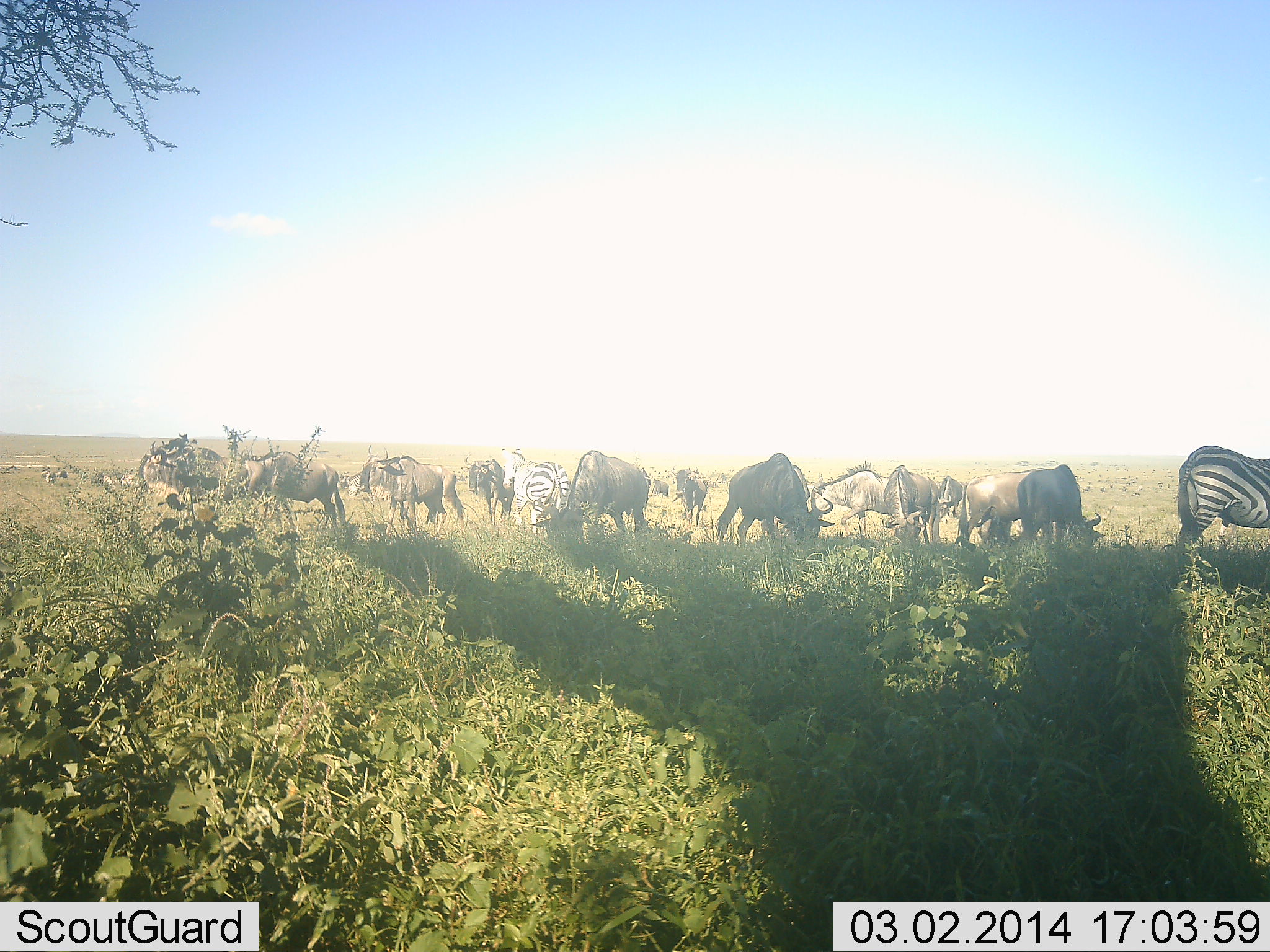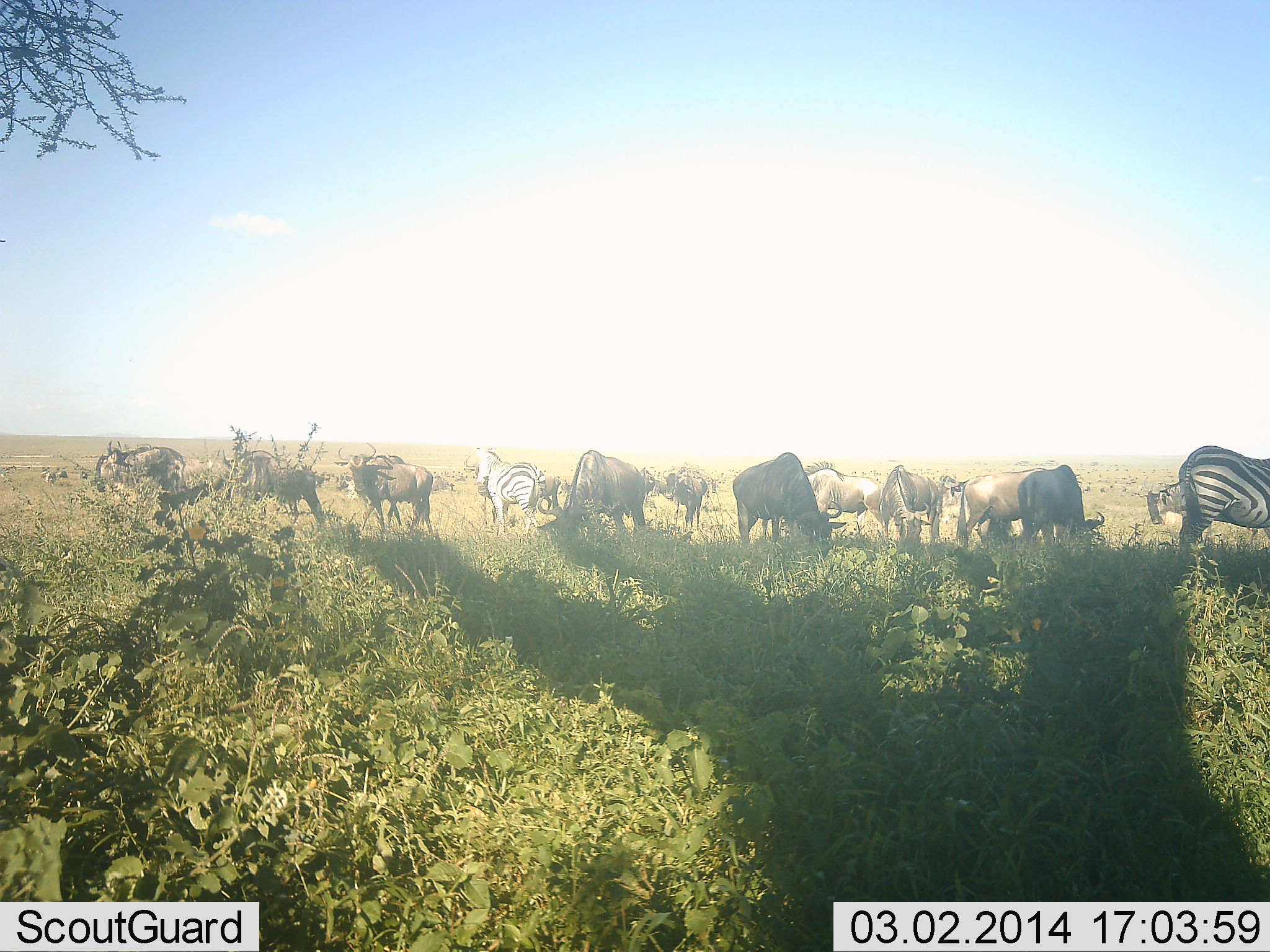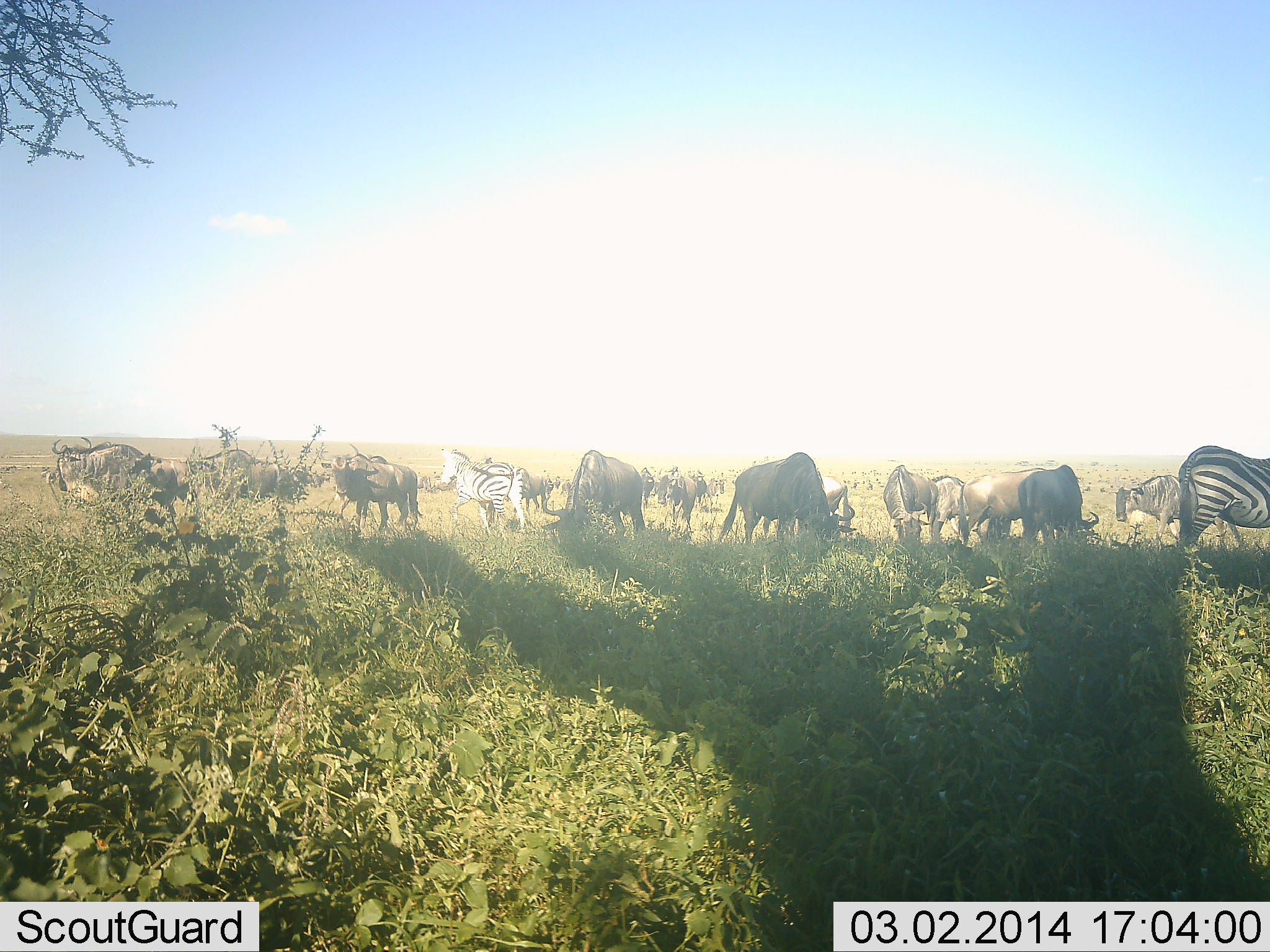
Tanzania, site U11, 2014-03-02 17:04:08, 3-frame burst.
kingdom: Animalia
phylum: Chordata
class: Mammalia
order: Artiodactyla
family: Bovidae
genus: Connochaetes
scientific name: Connochaetes taurinus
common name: blue wildebeest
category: wildebeest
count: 11-50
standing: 60%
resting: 10%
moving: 70%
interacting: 0%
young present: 0%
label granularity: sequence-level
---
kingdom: Animalia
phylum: Chordata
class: Mammalia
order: Perissodactyla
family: Equidae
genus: Equus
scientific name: Equus quagga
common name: plains zebra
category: zebra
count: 2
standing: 80%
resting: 10%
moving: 60%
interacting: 0%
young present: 0%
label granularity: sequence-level